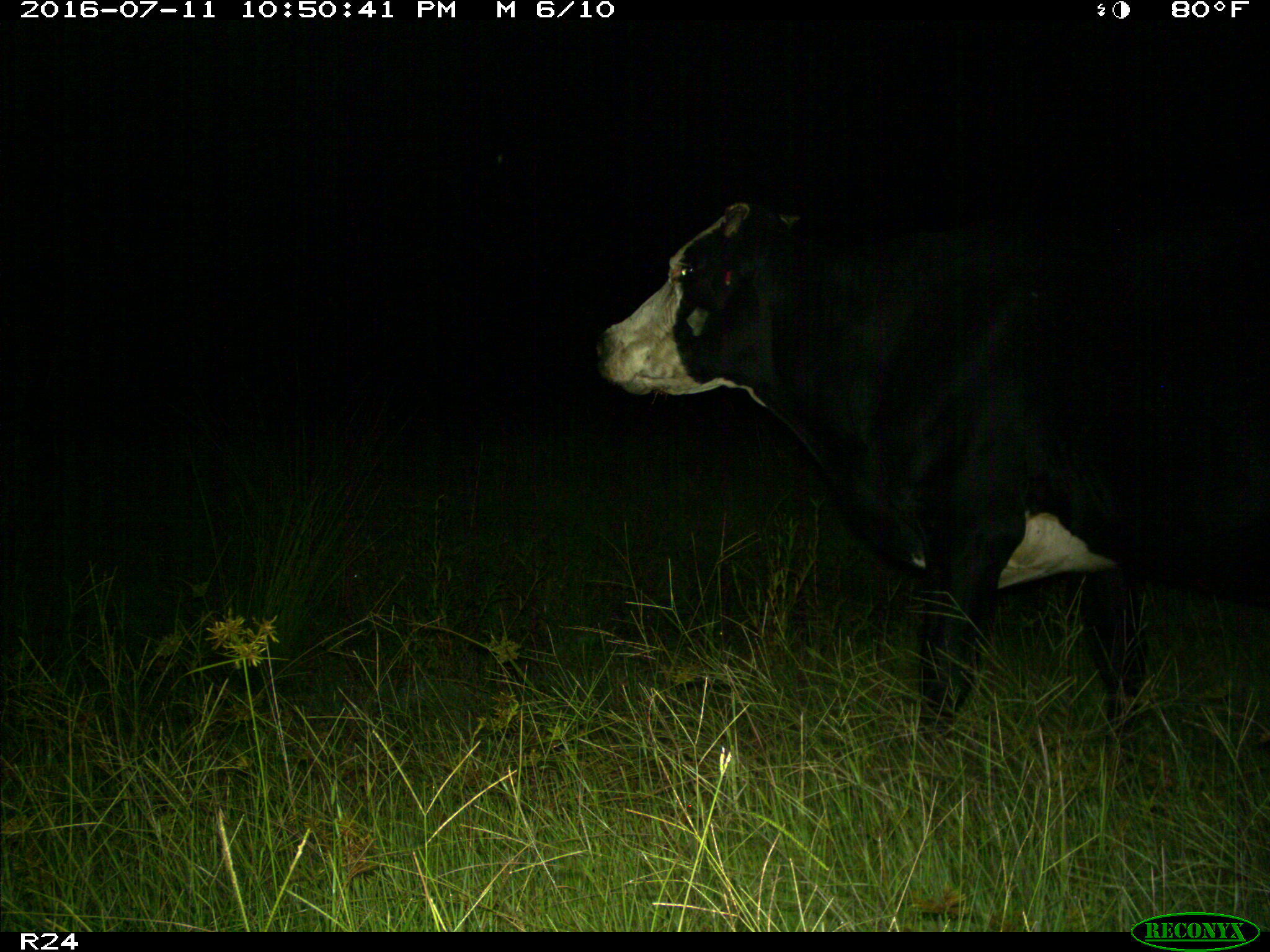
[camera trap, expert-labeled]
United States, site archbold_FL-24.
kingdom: Animalia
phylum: Chordata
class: Mammalia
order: Artiodactyla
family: Bovidae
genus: Bos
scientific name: Bos taurus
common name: domestic cow